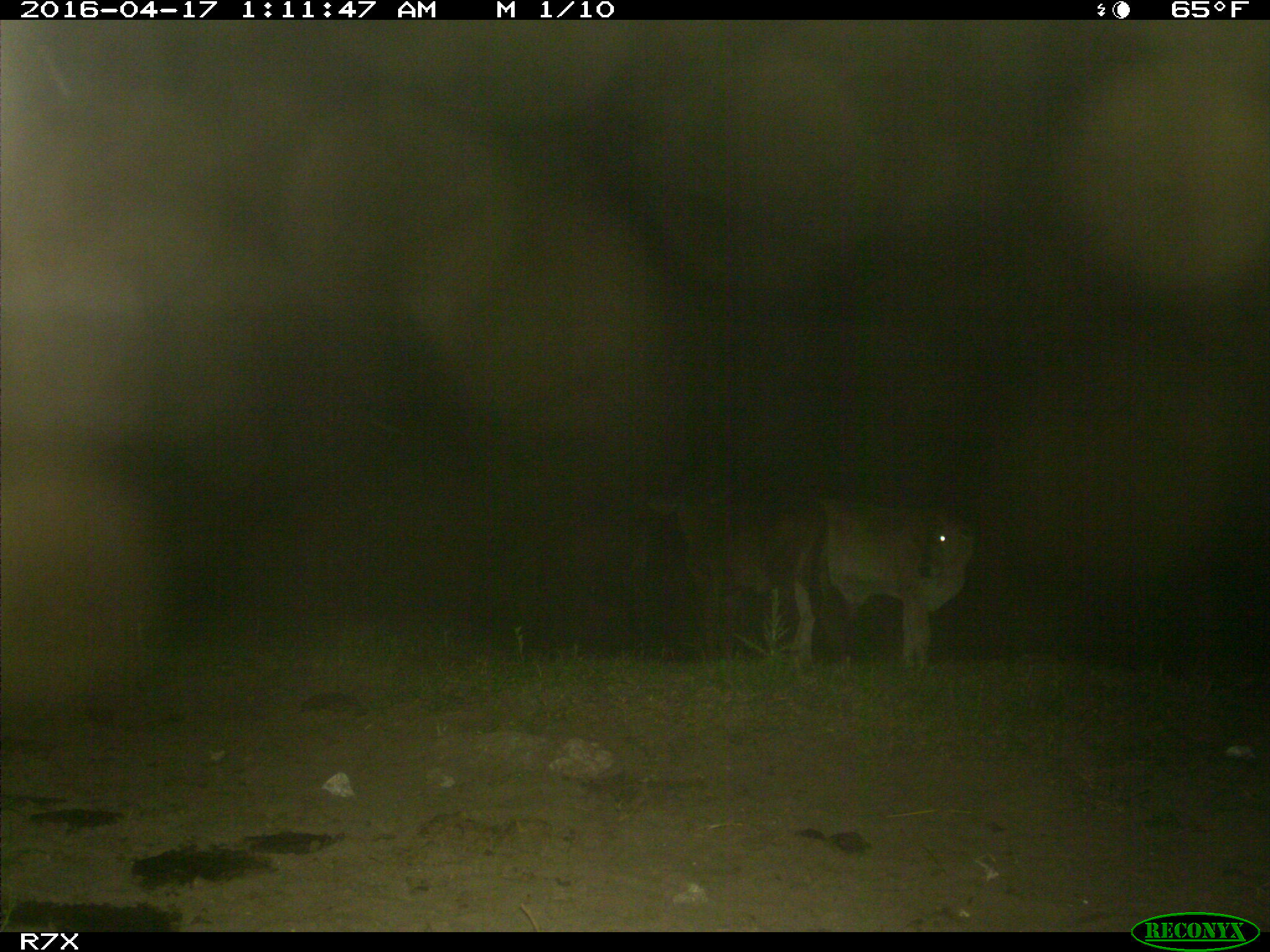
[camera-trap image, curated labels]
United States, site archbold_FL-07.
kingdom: Animalia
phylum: Chordata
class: Mammalia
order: Artiodactyla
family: Bovidae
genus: Bos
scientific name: Bos taurus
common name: domestic cow